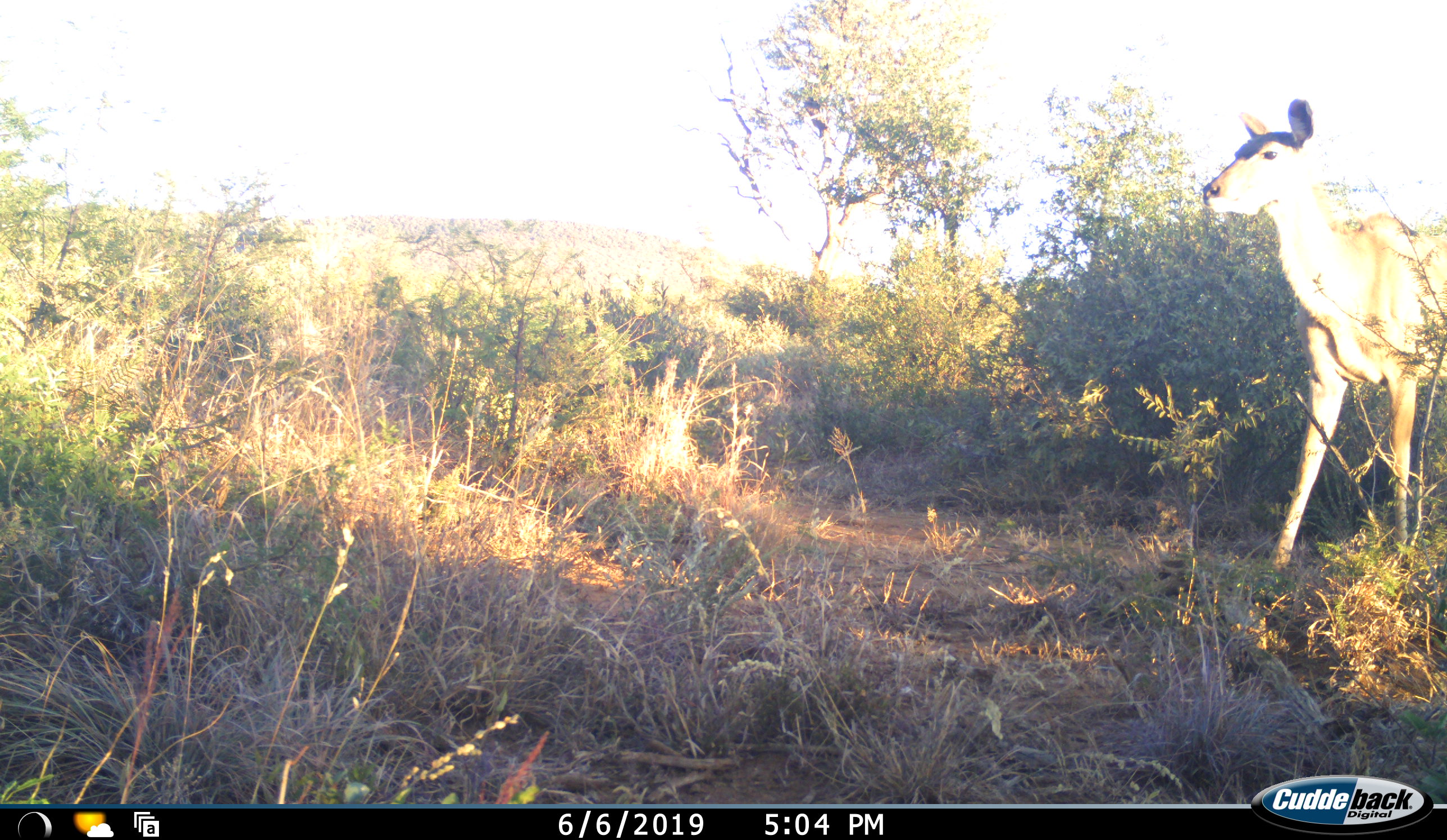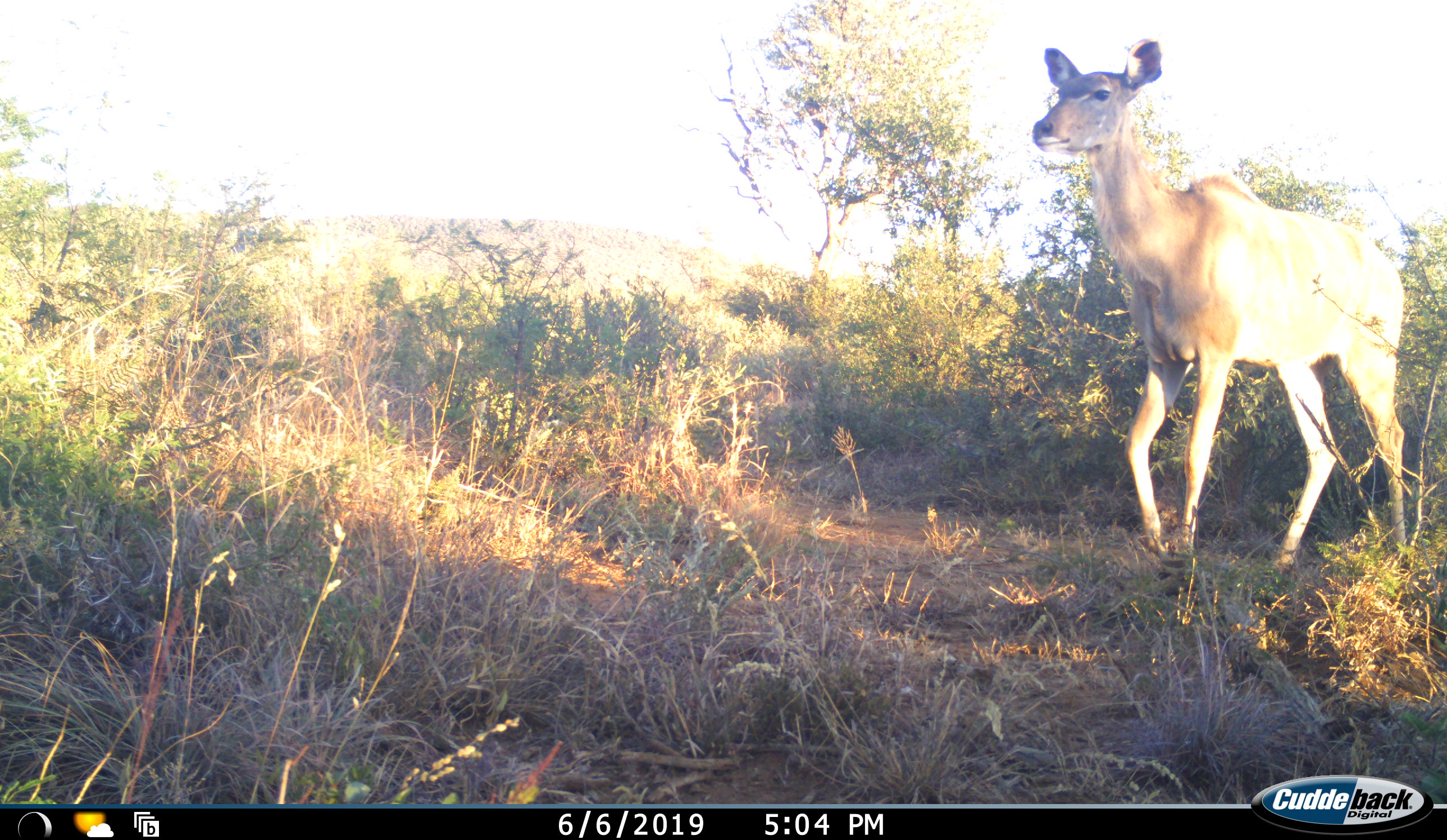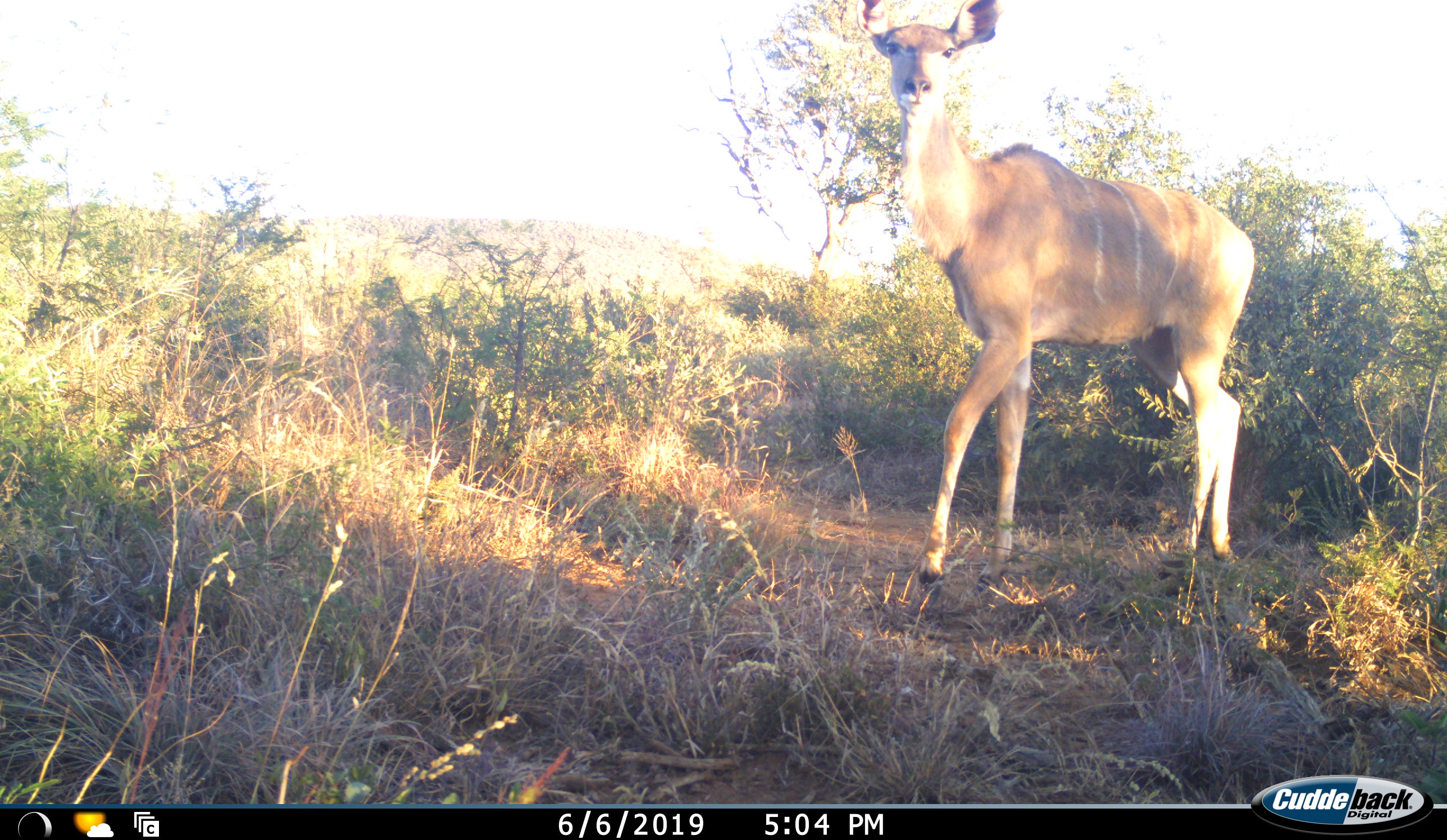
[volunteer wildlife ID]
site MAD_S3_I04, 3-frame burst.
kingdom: Animalia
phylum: Chordata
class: Mammalia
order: Artiodactyla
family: Bovidae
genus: Tragelaphus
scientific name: Tragelaphus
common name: kudu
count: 1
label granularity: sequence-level